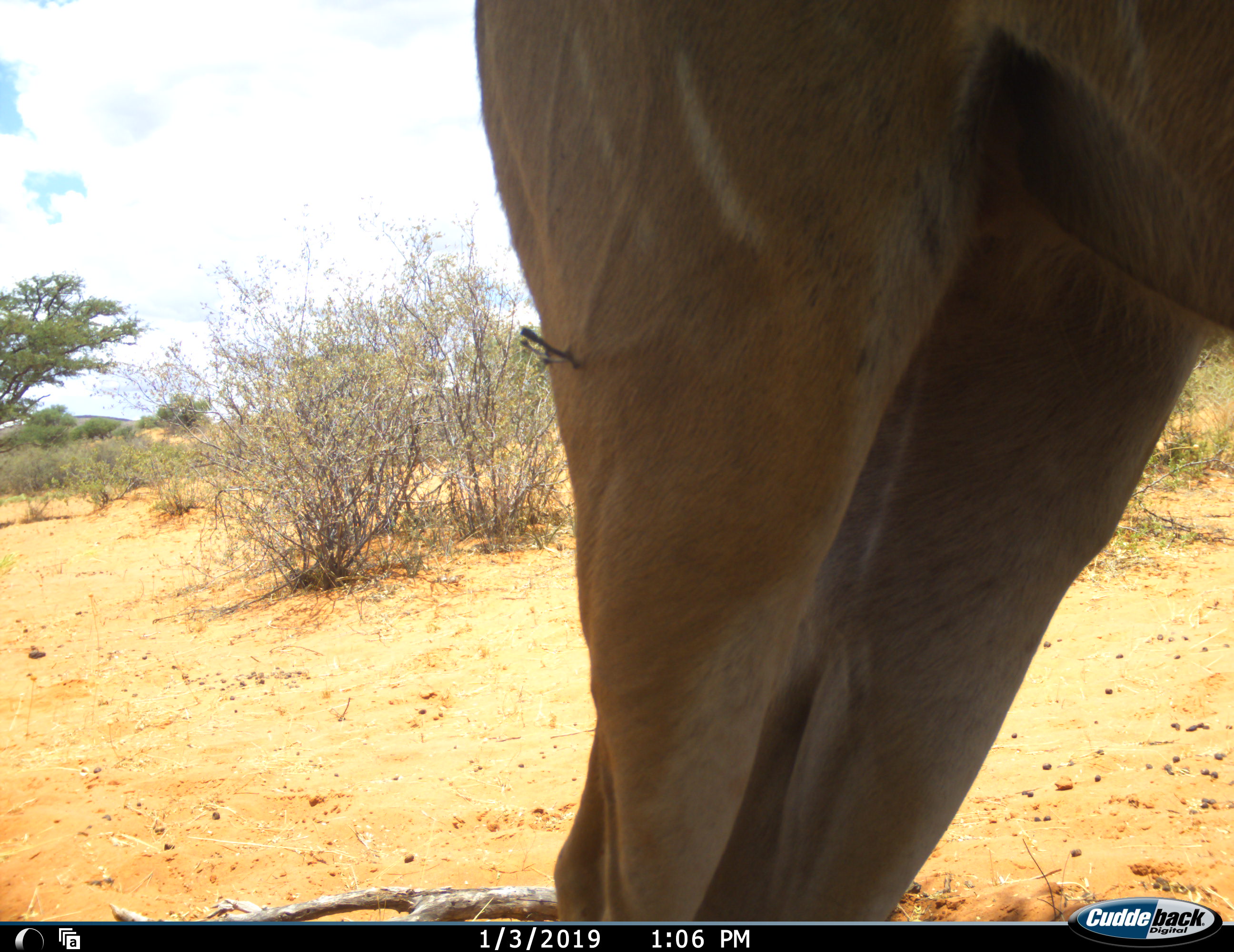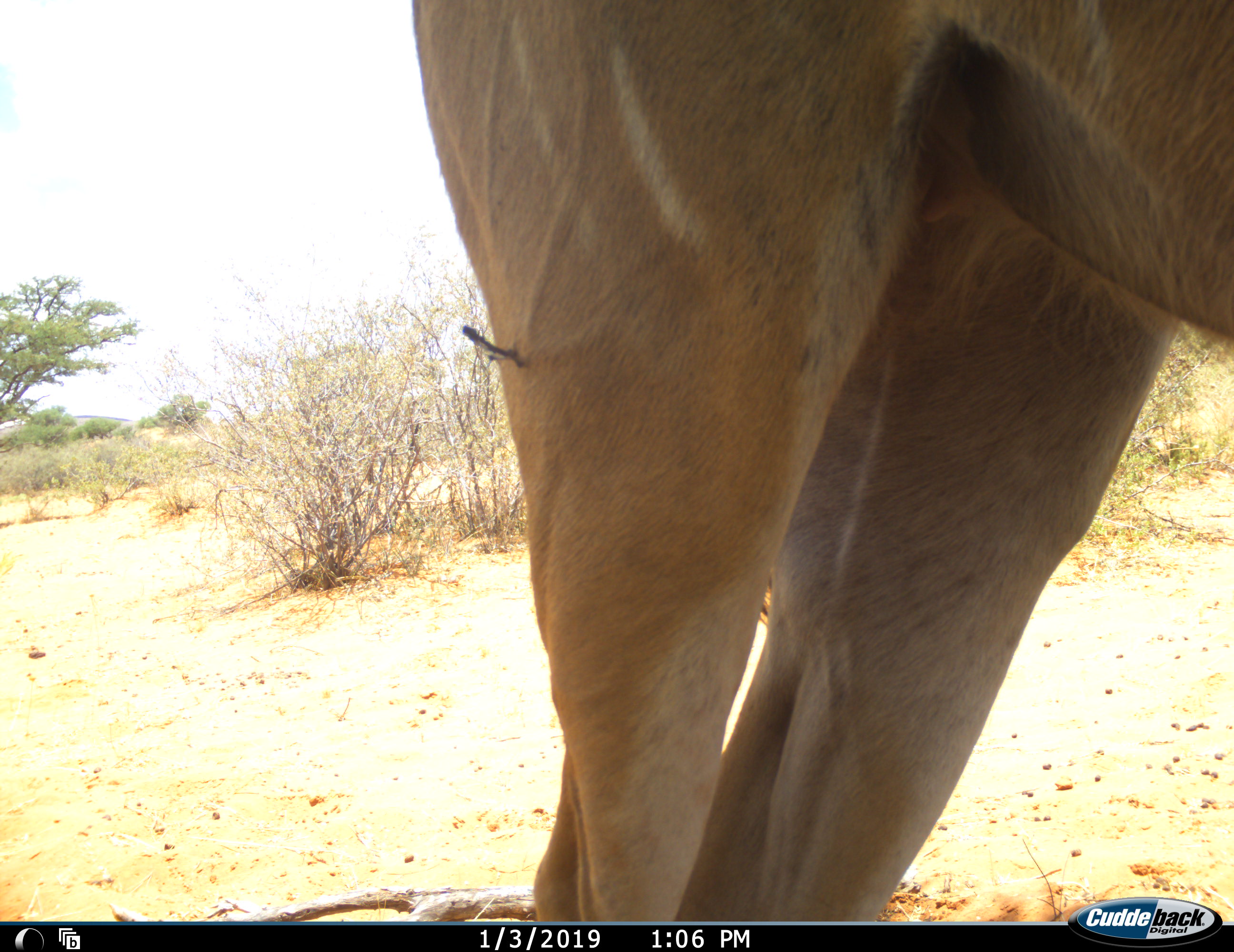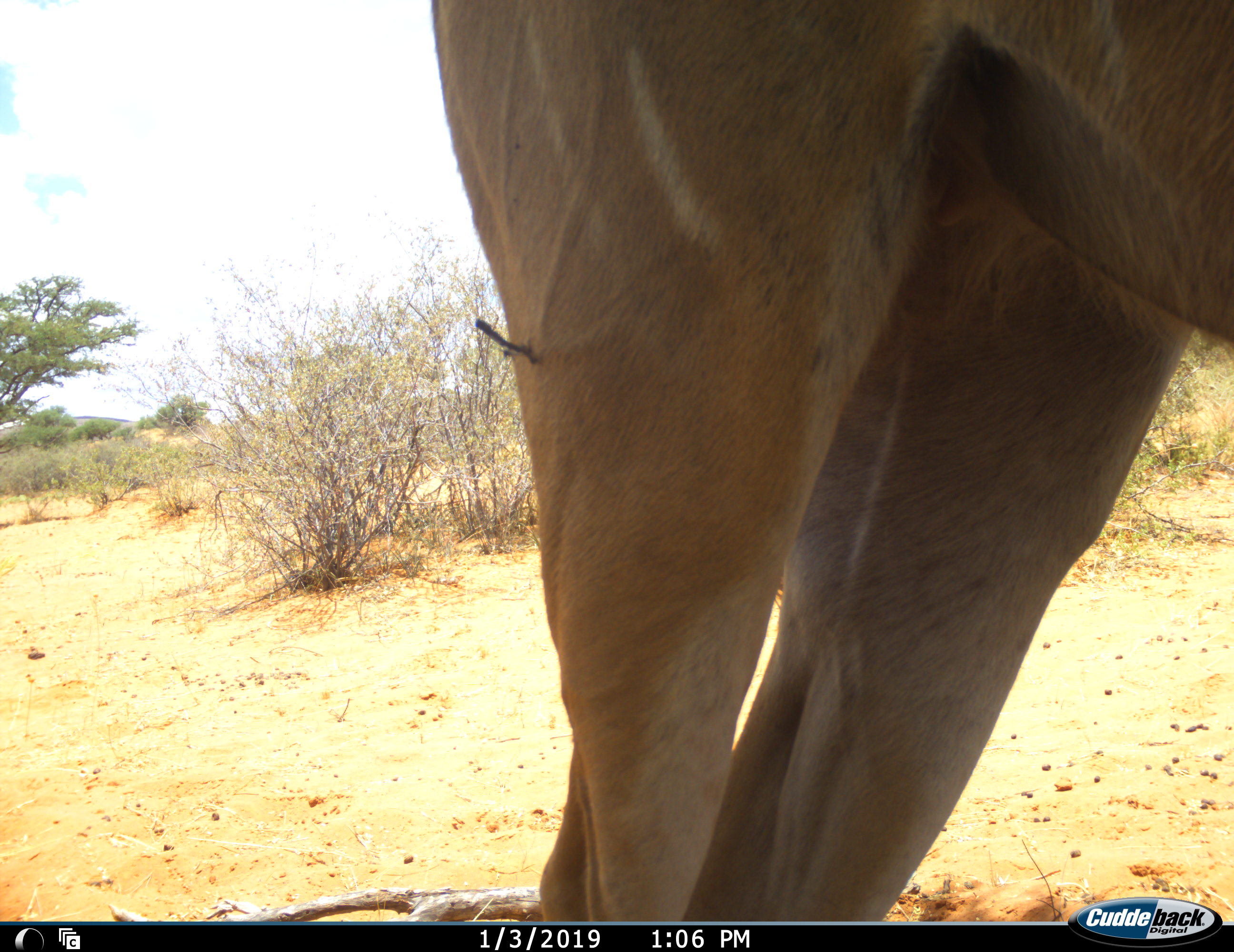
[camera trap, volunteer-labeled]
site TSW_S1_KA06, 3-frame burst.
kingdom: Animalia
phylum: Chordata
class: Mammalia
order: Artiodactyla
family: Bovidae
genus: Tragelaphus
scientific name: Tragelaphus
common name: kudu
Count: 1.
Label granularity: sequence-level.